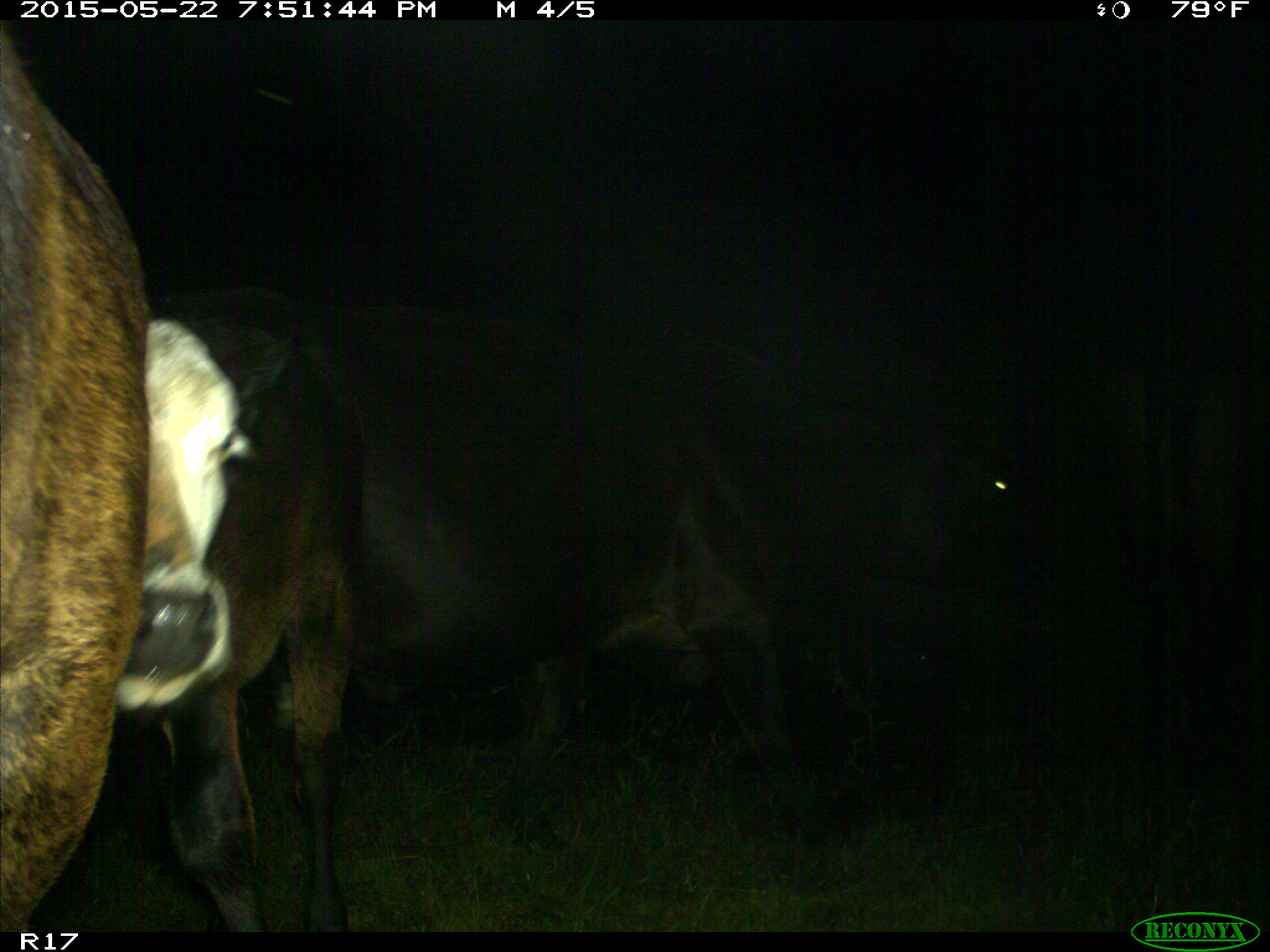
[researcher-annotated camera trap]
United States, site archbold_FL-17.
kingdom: Animalia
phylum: Chordata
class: Mammalia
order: Artiodactyla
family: Bovidae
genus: Bos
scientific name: Bos taurus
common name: domestic cow